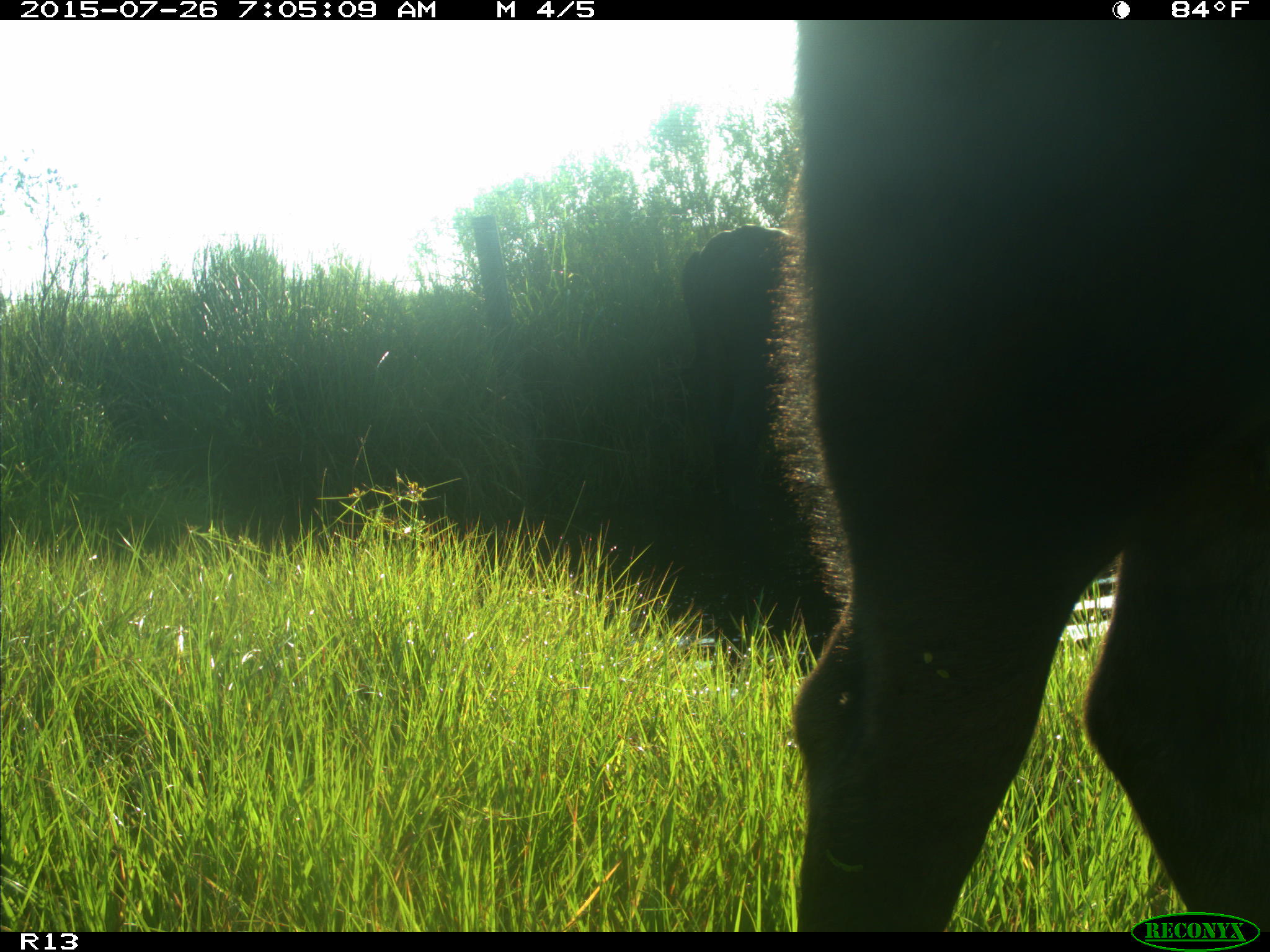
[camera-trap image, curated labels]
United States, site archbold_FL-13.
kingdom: Animalia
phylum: Chordata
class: Mammalia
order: Artiodactyla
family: Bovidae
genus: Bos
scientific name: Bos taurus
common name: domestic cow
Bos taurus (domestic cow).